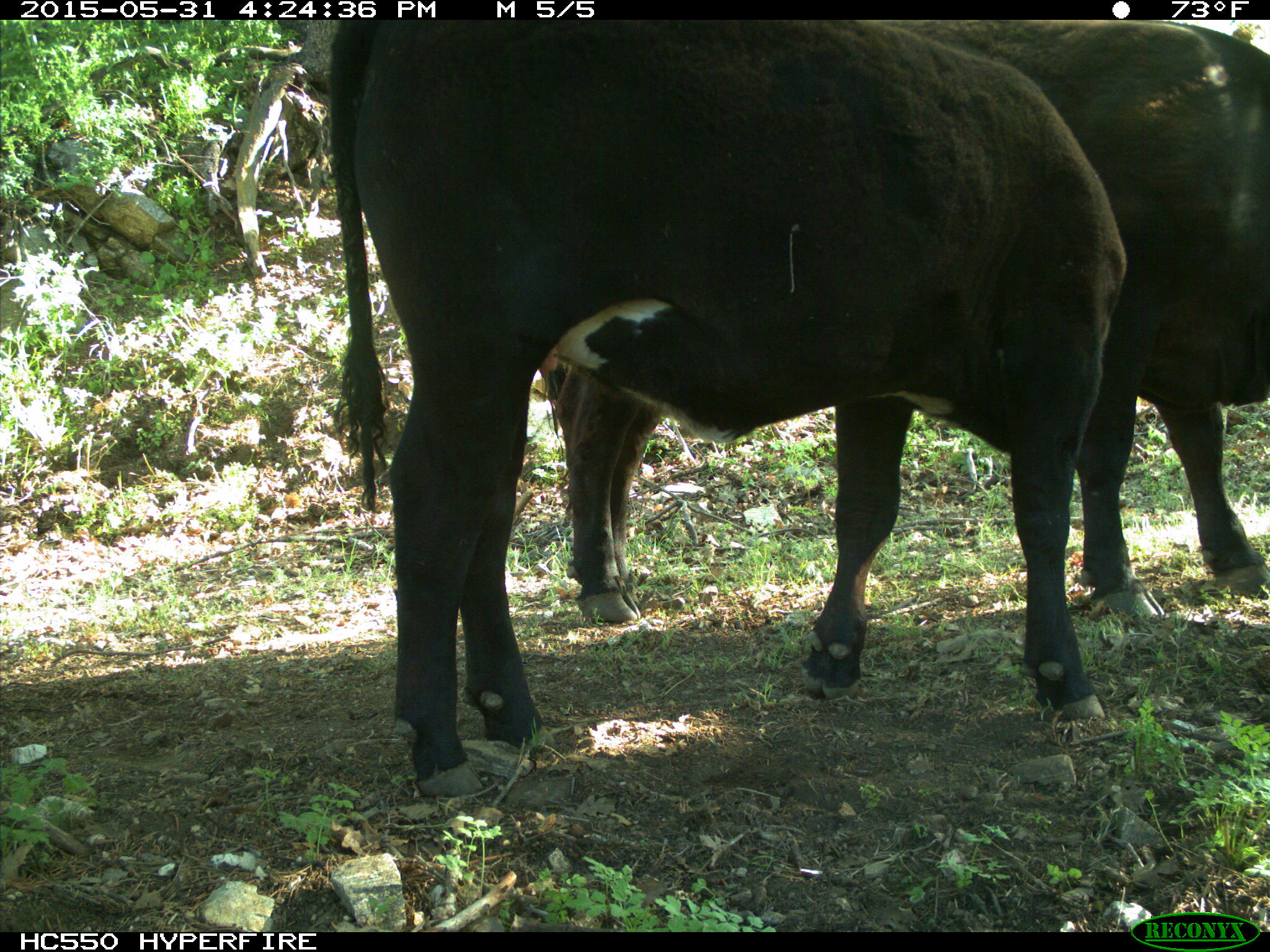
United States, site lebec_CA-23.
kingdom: Animalia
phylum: Chordata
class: Mammalia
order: Artiodactyla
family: Bovidae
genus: Bos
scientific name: Bos taurus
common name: domestic cow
Bos taurus (domestic cow).